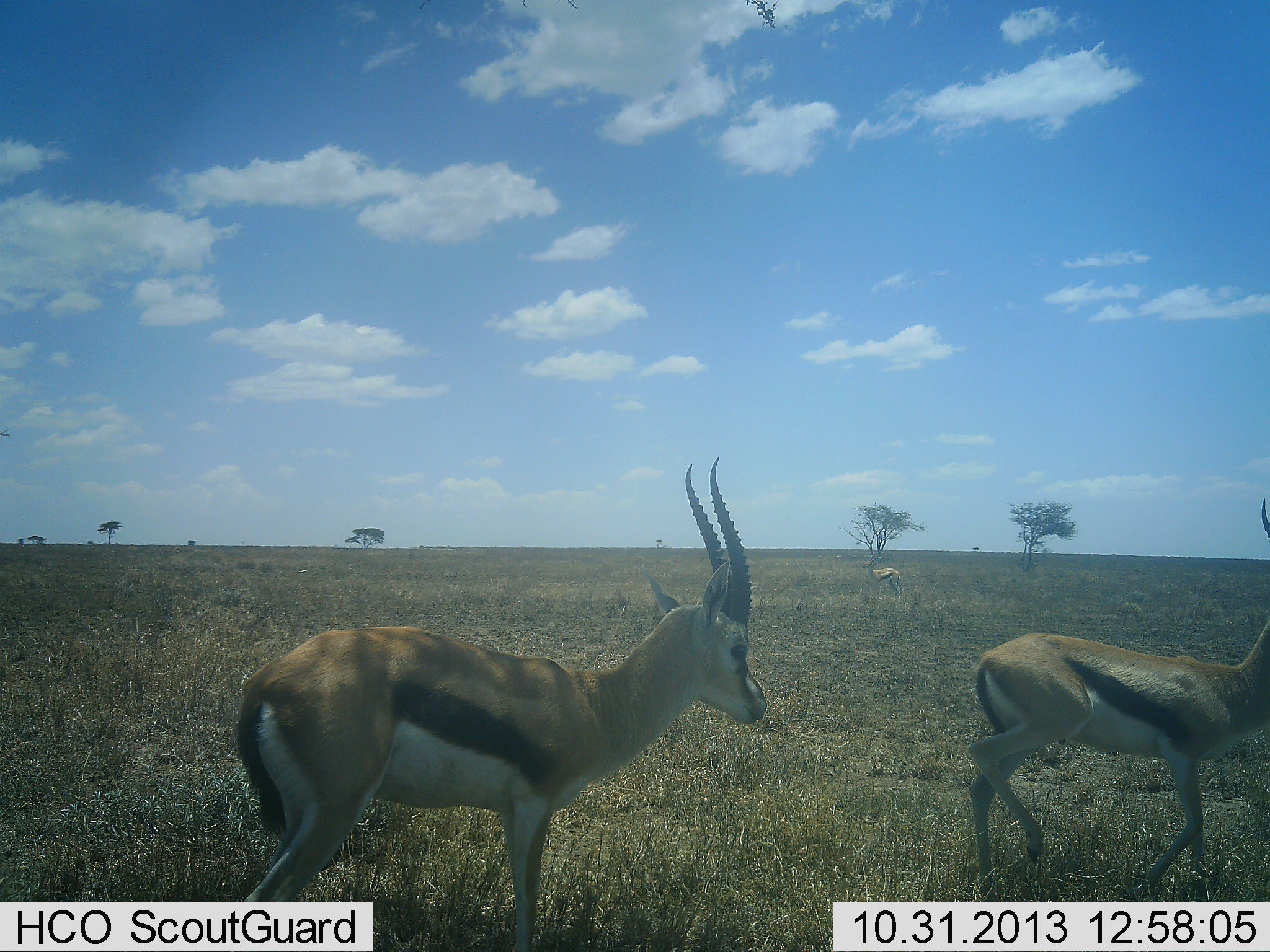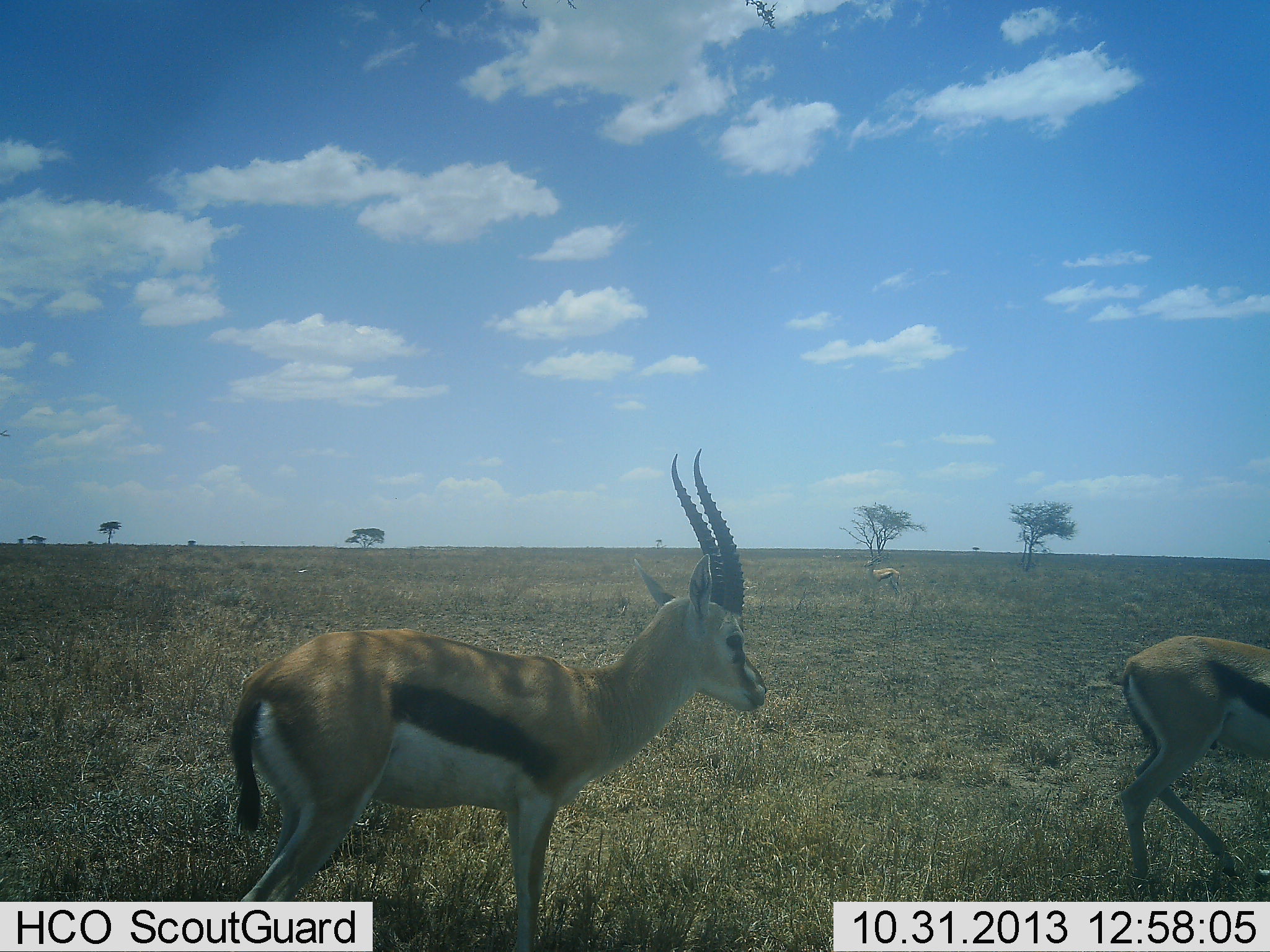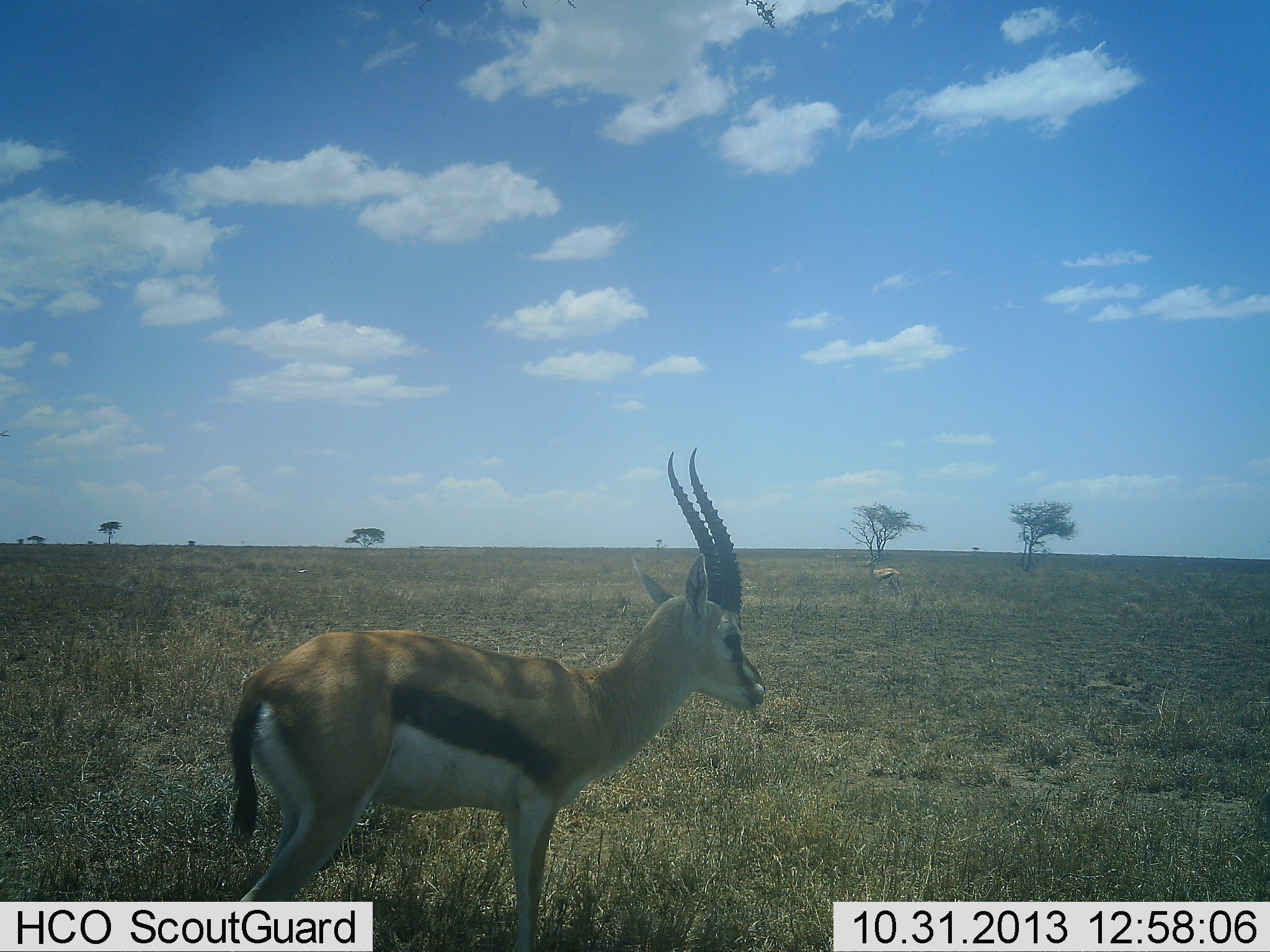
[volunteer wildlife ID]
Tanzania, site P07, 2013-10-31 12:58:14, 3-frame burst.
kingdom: Animalia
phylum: Chordata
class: Mammalia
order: Artiodactyla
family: Bovidae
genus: Eudorcas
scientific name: Eudorcas thomsonii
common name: thomson's gazelle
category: gazellethomsons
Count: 3.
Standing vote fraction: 83%.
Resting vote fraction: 3%.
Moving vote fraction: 83%.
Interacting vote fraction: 0%.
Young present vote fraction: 0%.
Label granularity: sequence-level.